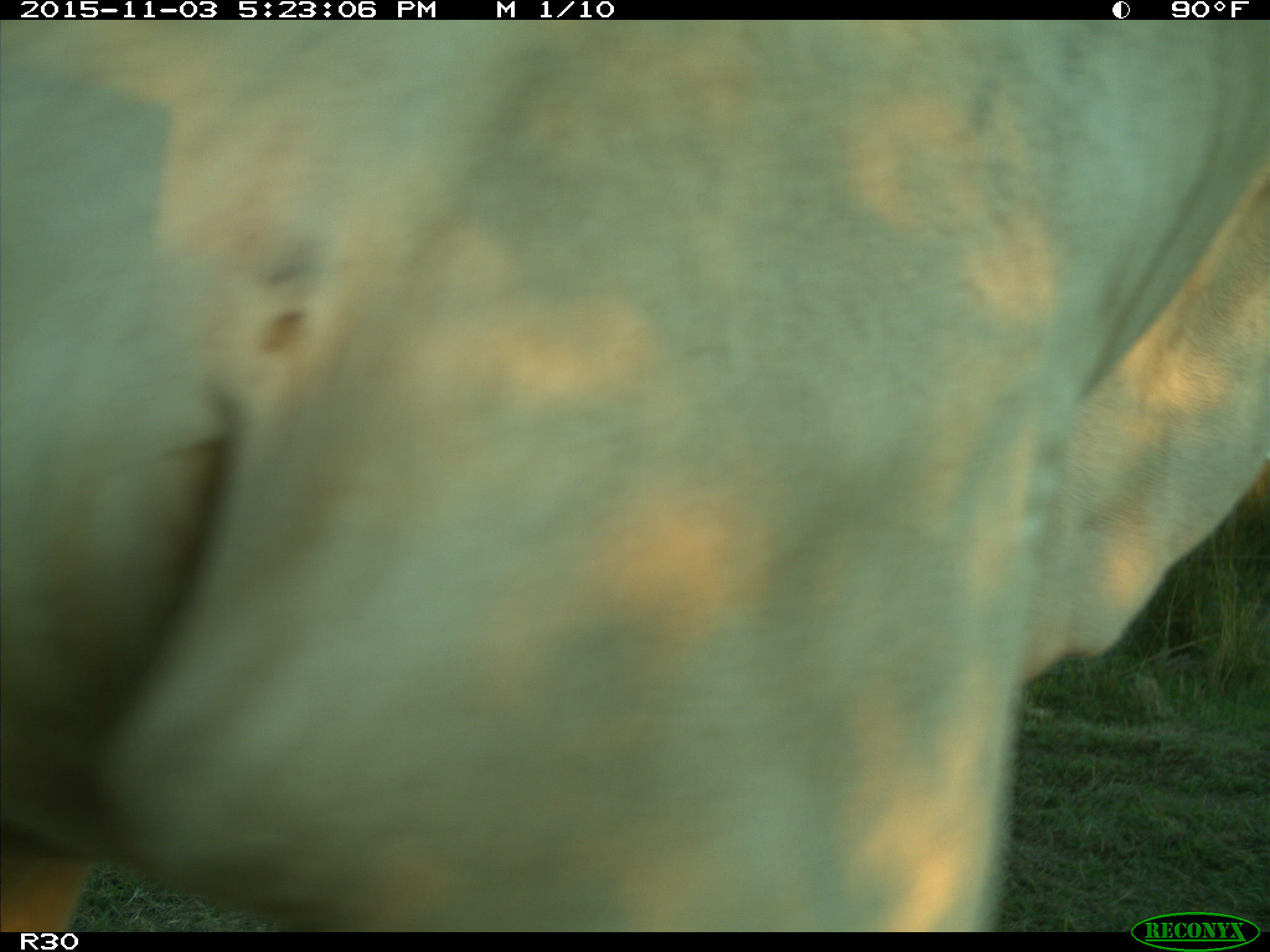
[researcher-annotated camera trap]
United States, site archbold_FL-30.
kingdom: Animalia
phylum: Chordata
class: Mammalia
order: Artiodactyla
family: Bovidae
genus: Bos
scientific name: Bos taurus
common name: domestic cow